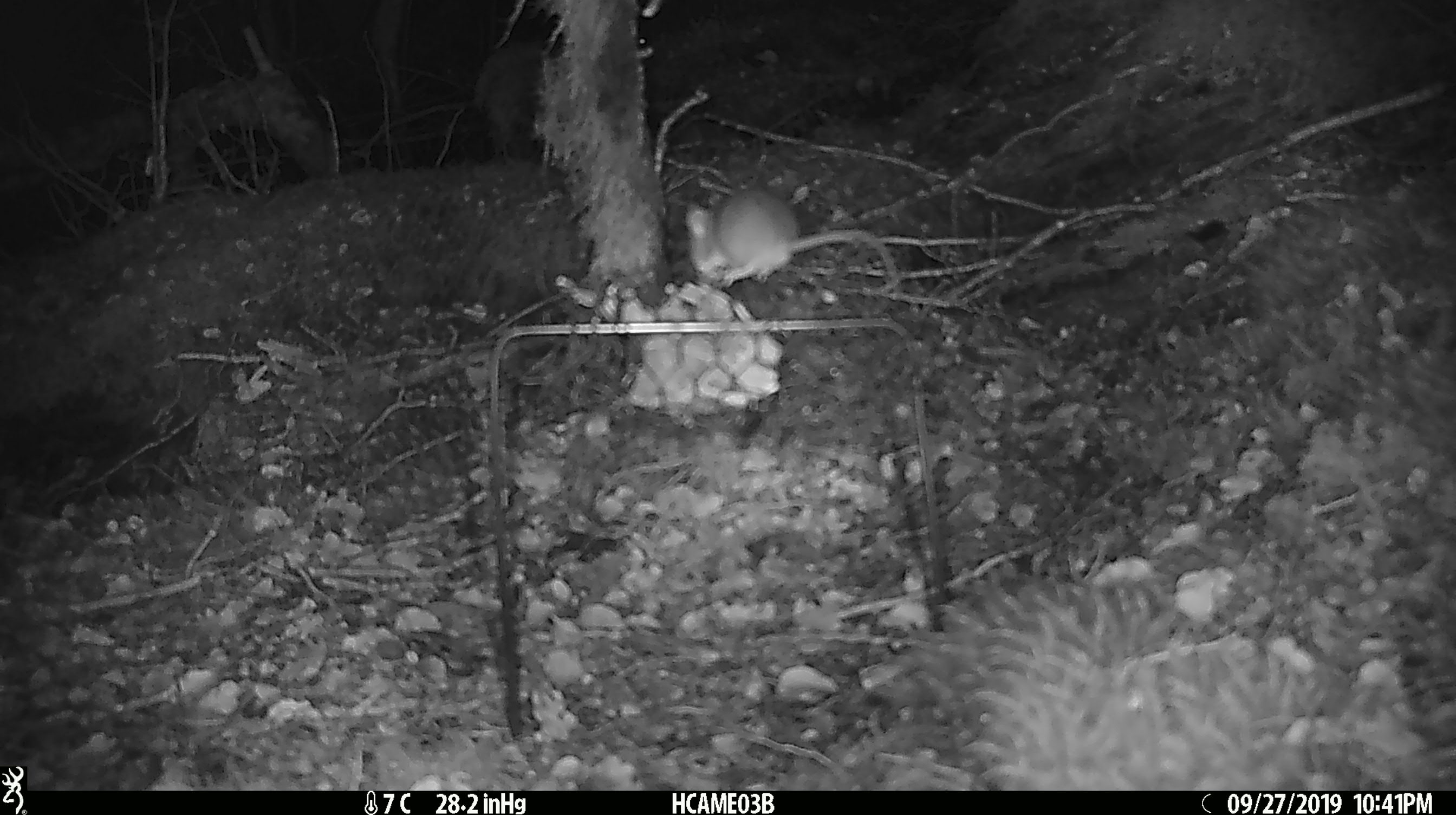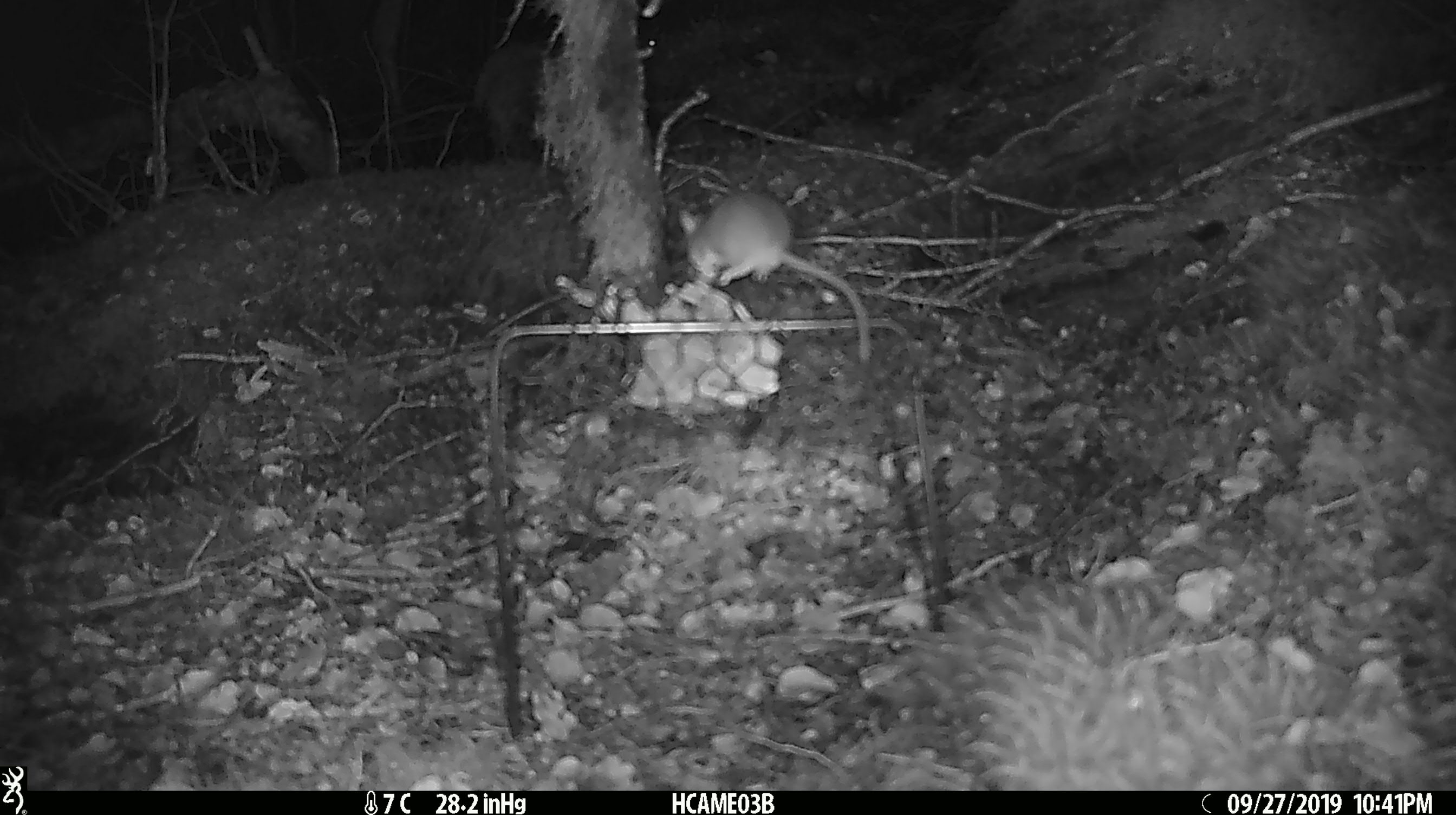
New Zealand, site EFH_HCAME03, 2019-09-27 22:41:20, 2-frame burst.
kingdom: Animalia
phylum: Chordata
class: Mammalia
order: Rodentia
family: Muridae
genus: Mus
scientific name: Mus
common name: mouse